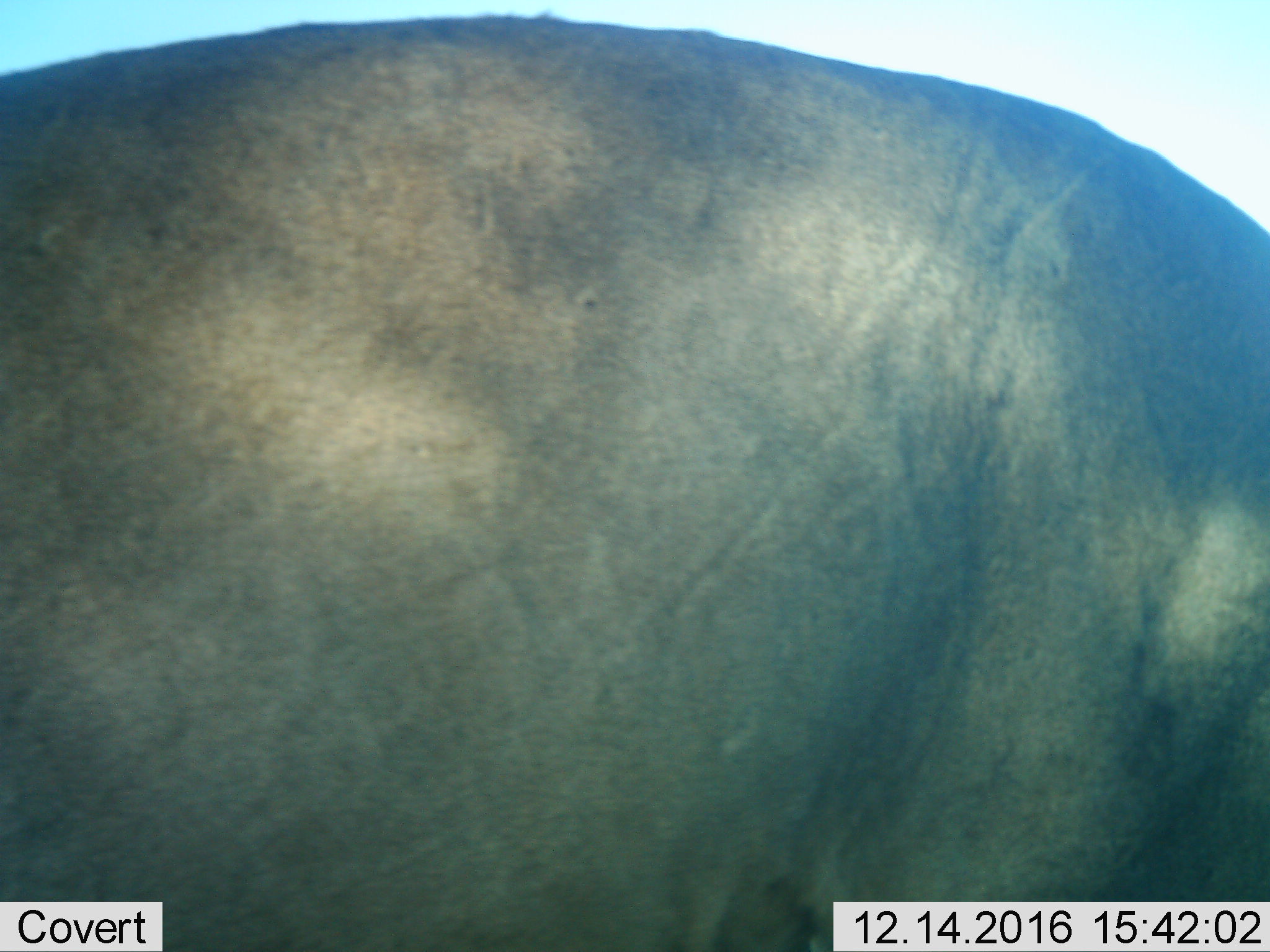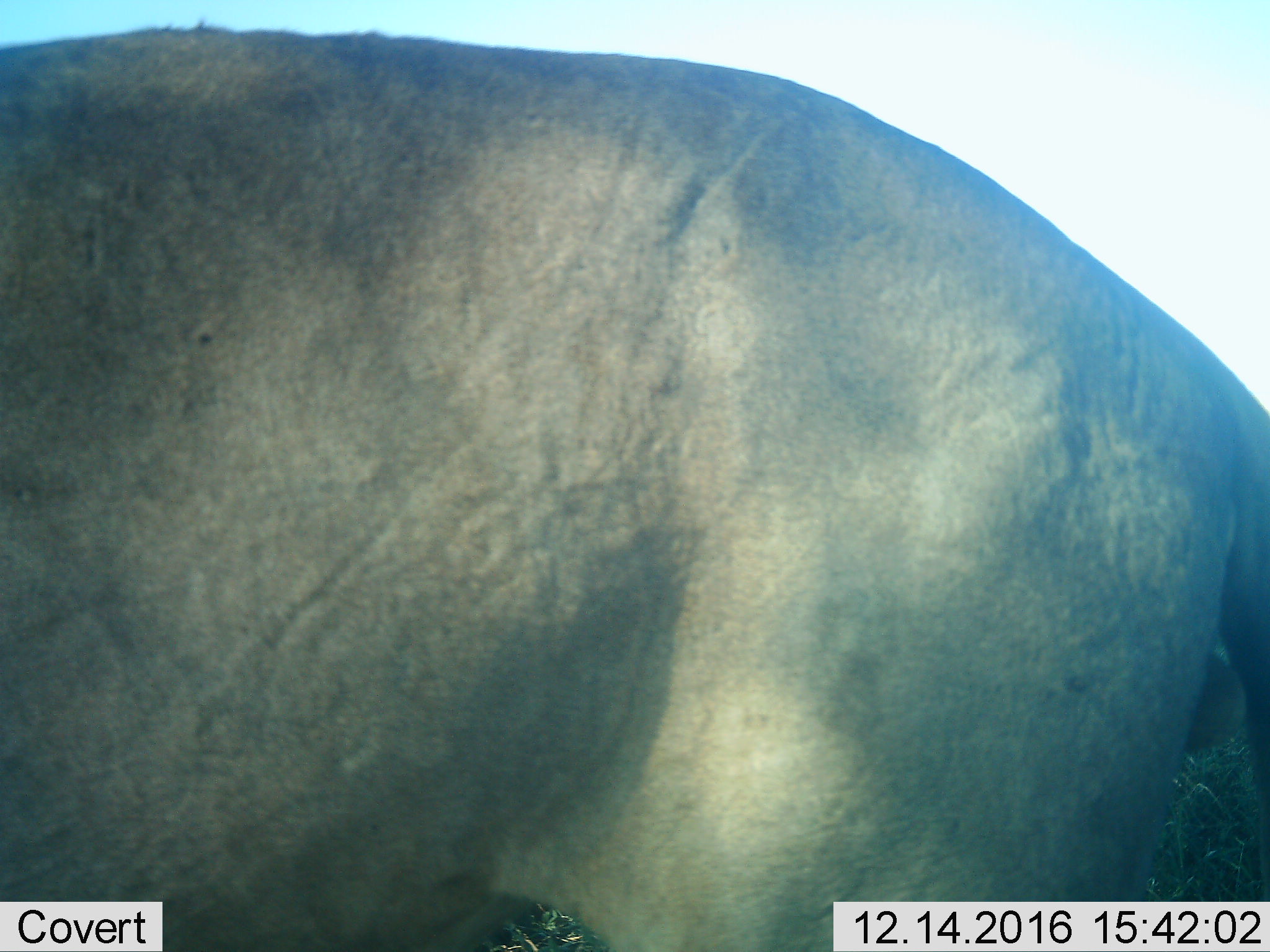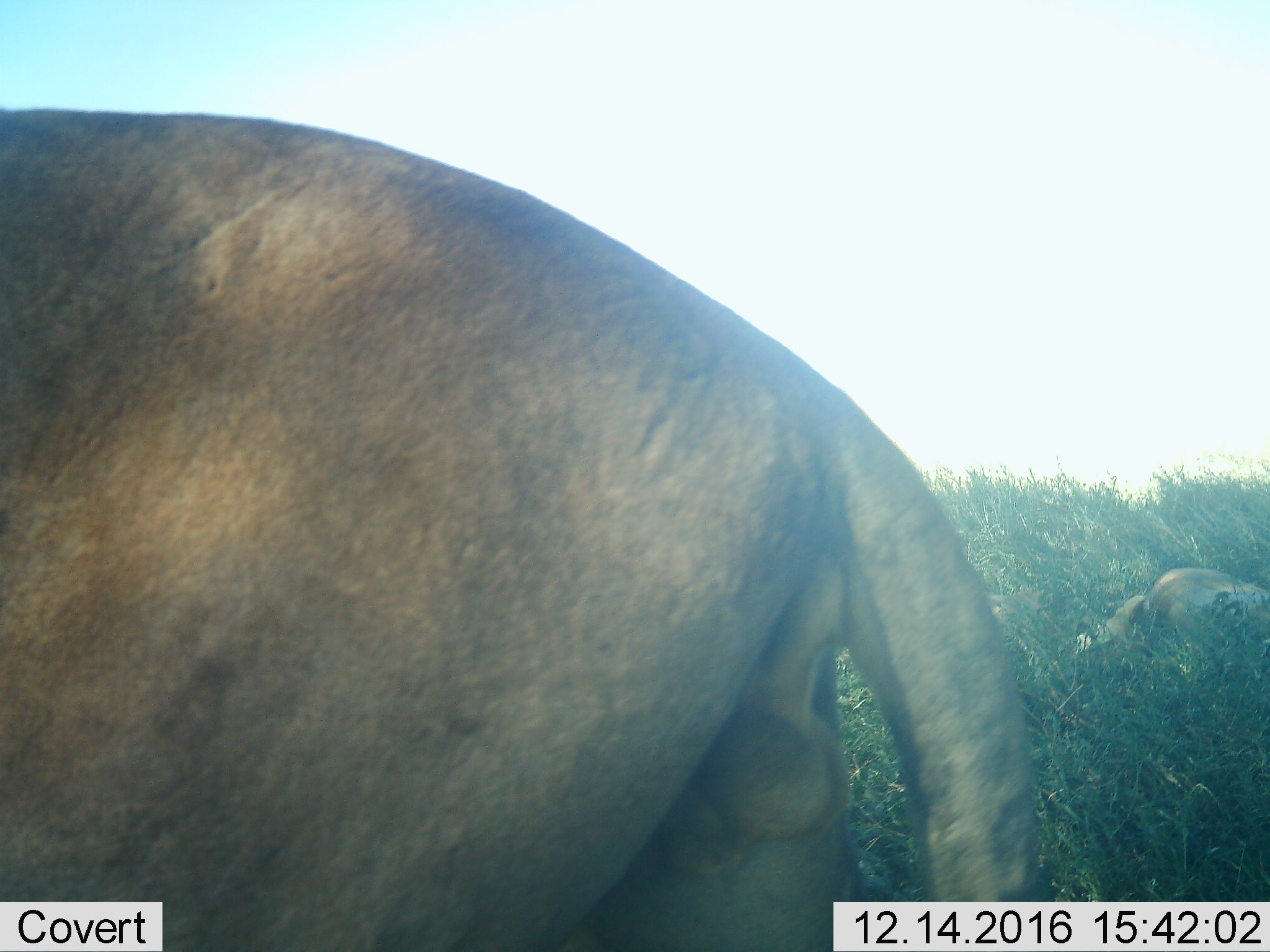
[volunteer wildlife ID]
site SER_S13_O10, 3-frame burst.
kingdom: Animalia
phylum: Chordata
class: Mammalia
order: Carnivora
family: Felidae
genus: Panthera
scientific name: Panthera leo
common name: lion male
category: lionmale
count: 1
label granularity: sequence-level